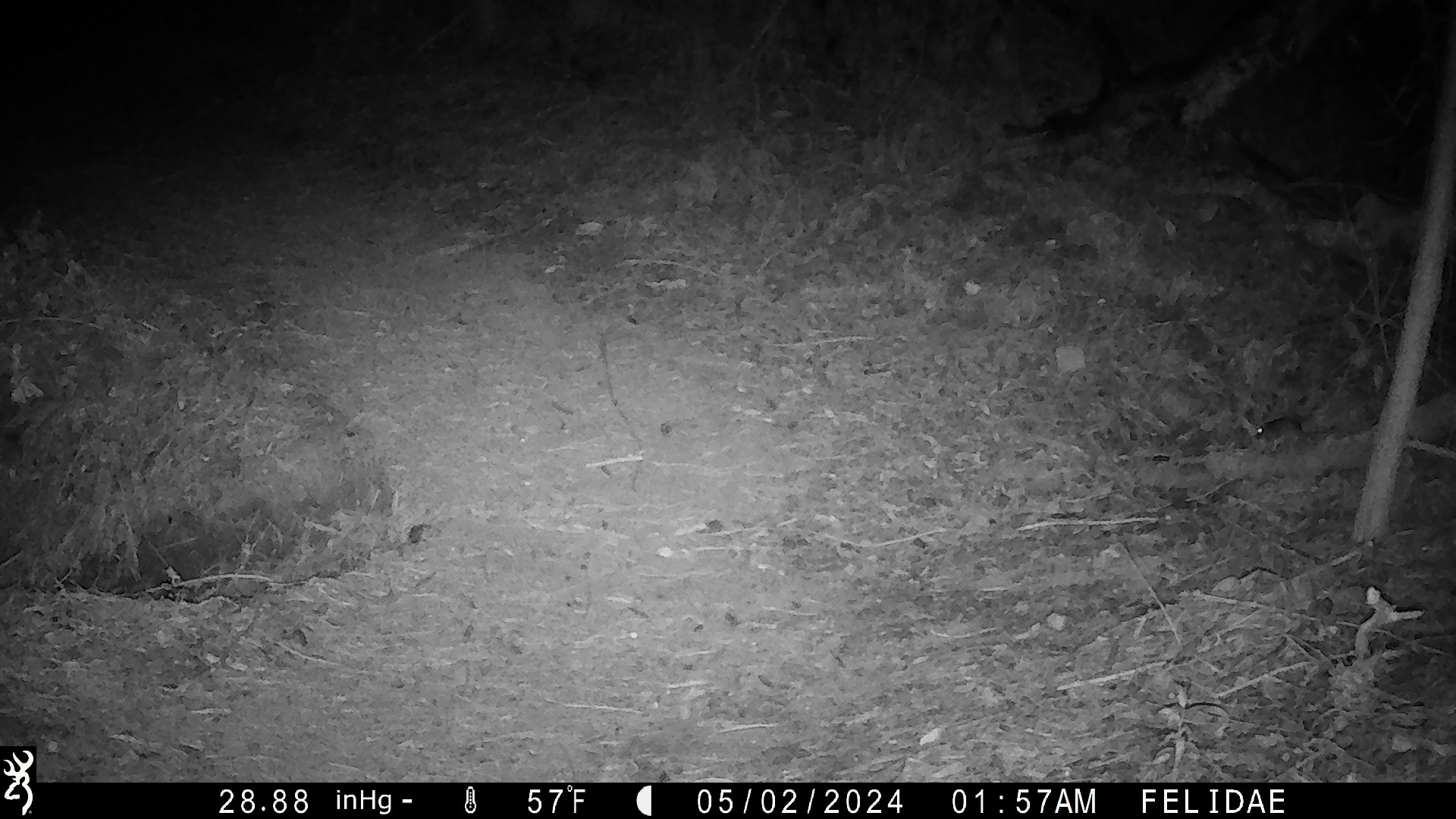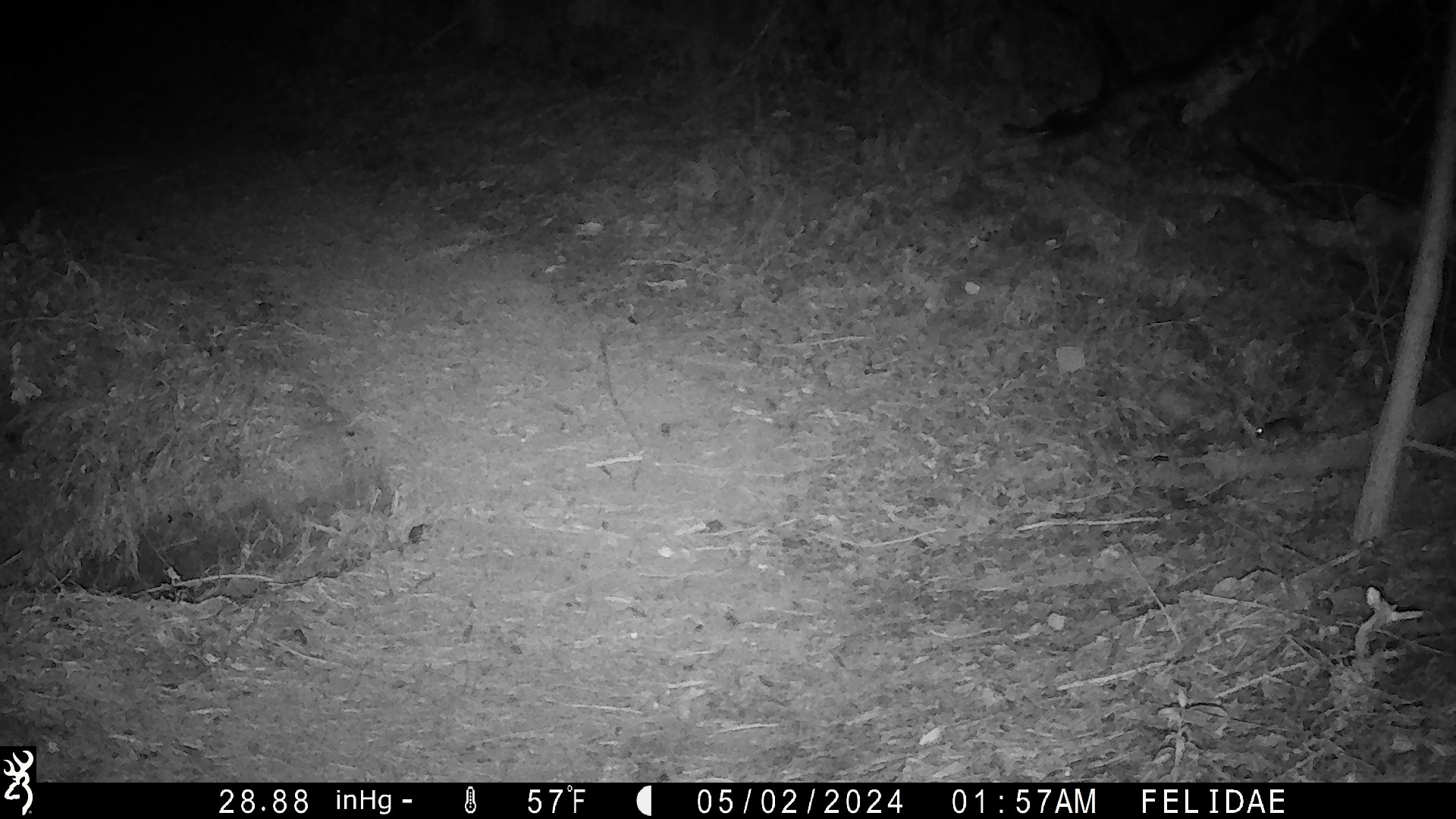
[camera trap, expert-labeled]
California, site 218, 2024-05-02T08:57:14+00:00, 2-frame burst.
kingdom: Animalia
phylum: Chordata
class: Mammalia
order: Rodentia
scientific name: Rodentia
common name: mouse or rat